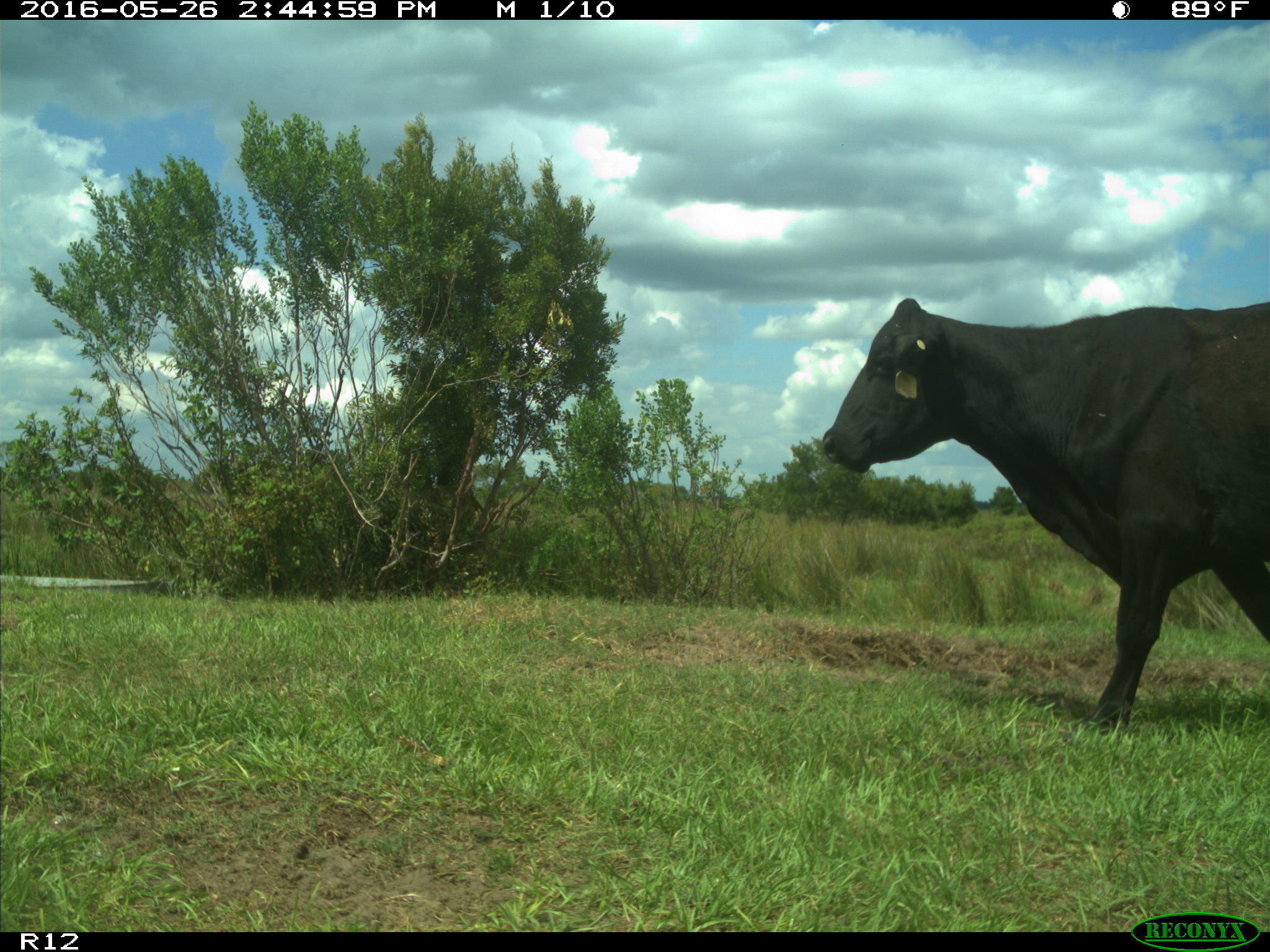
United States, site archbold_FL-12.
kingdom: Animalia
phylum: Chordata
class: Mammalia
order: Artiodactyla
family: Bovidae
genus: Bos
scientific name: Bos taurus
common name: domestic cow